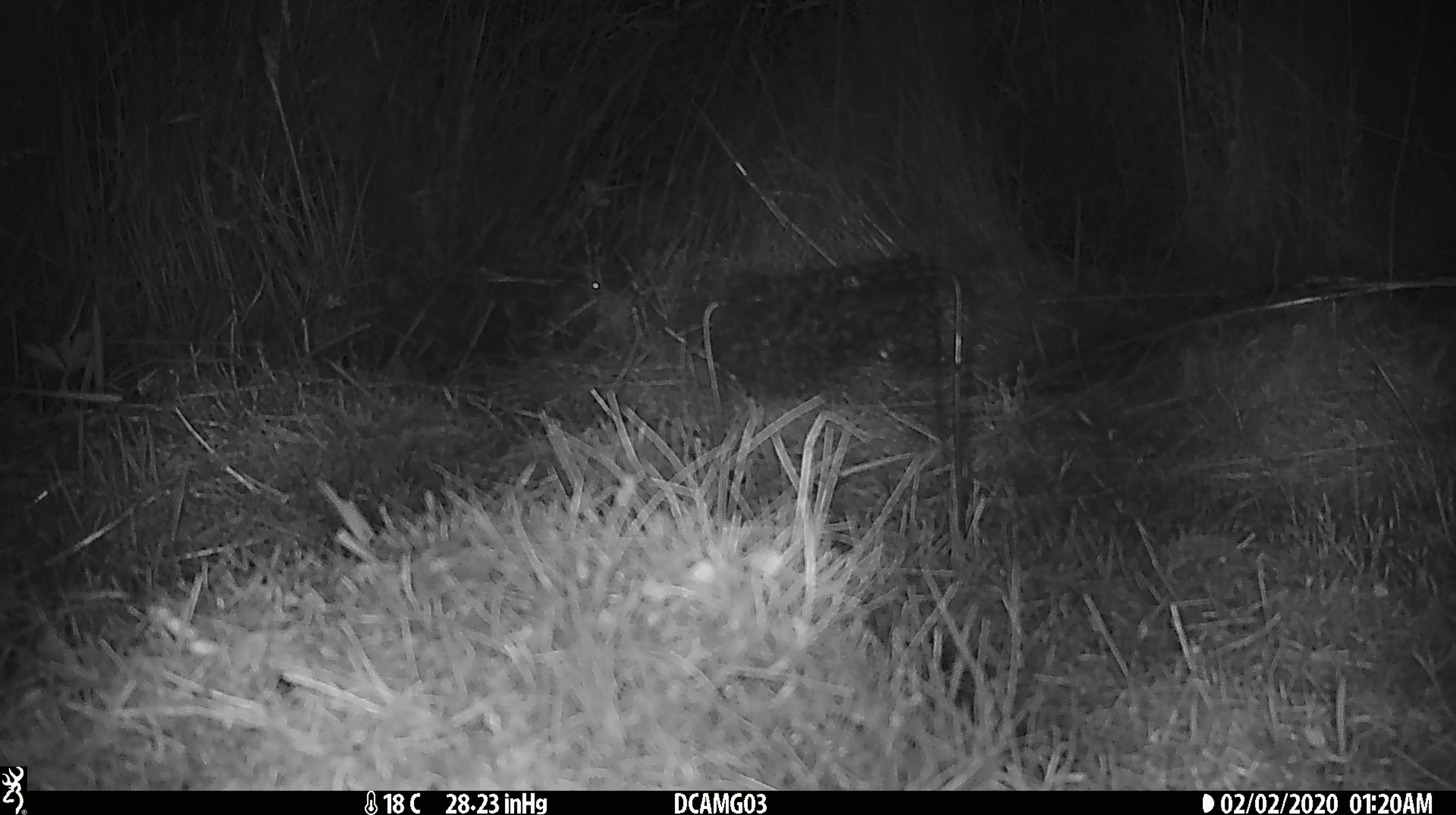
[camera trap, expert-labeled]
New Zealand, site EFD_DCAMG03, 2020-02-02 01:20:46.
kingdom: Animalia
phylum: Chordata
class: Mammalia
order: Rodentia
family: Muridae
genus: Mus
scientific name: Mus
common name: mouse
Mouse (Mus).